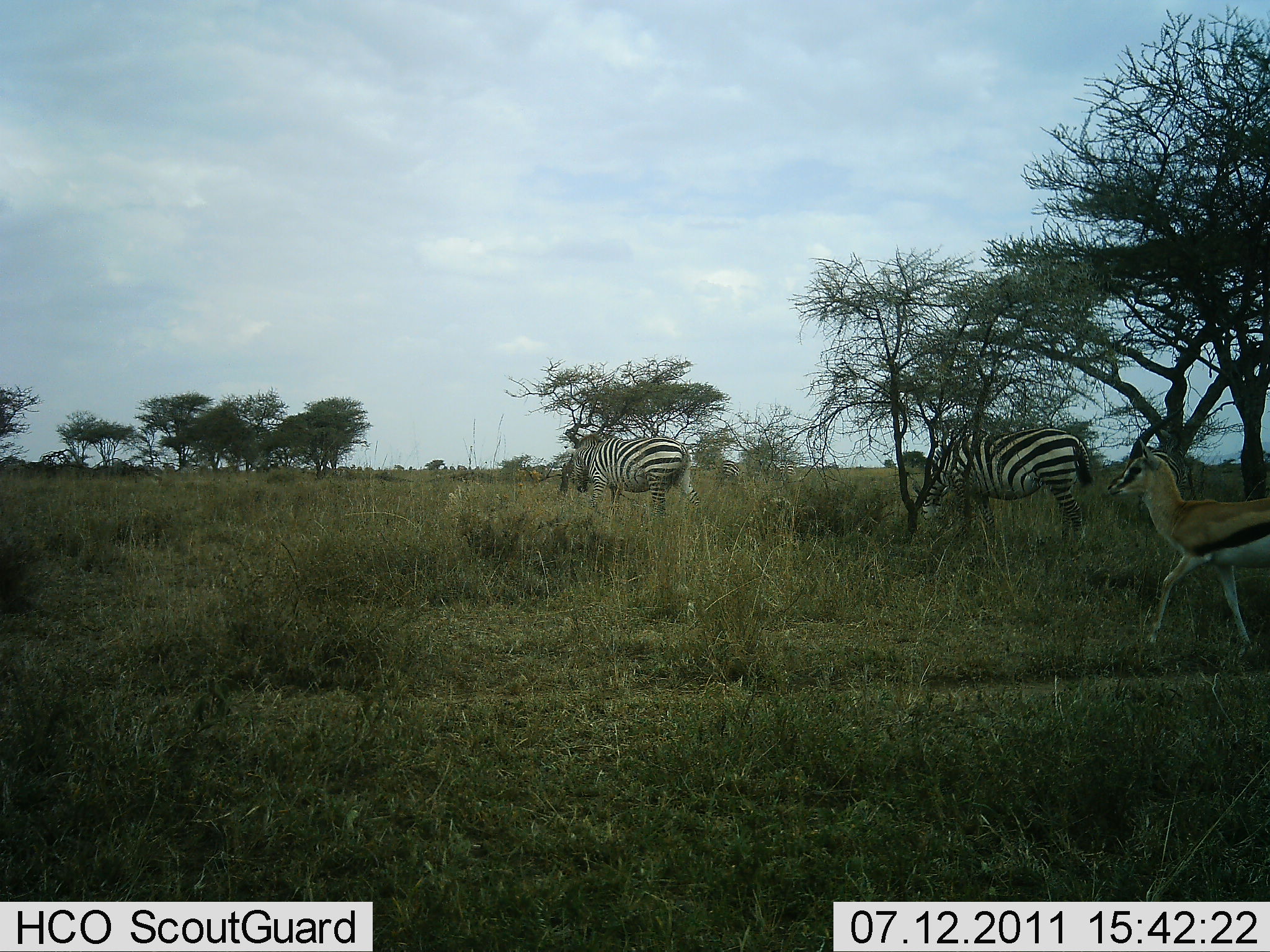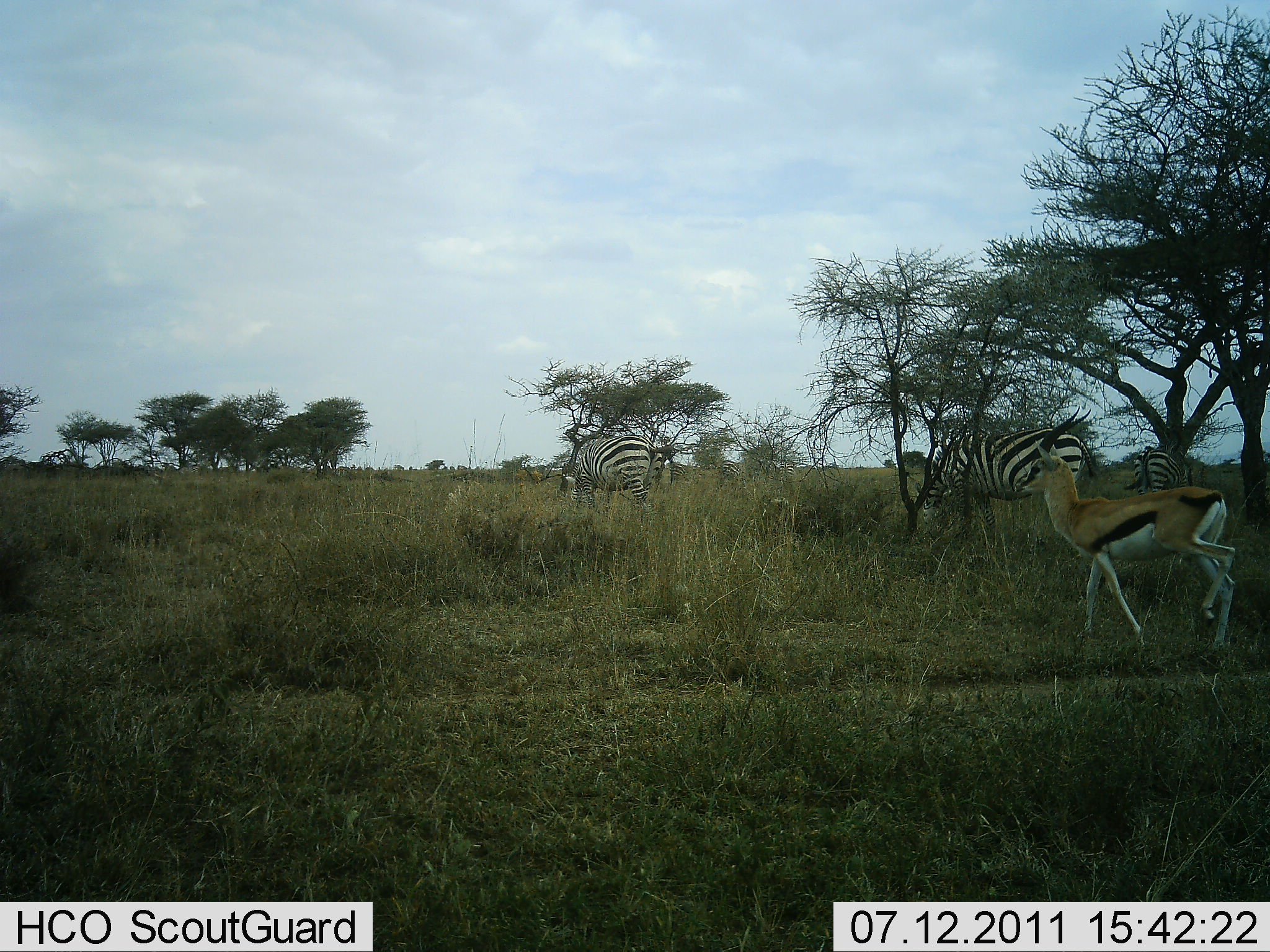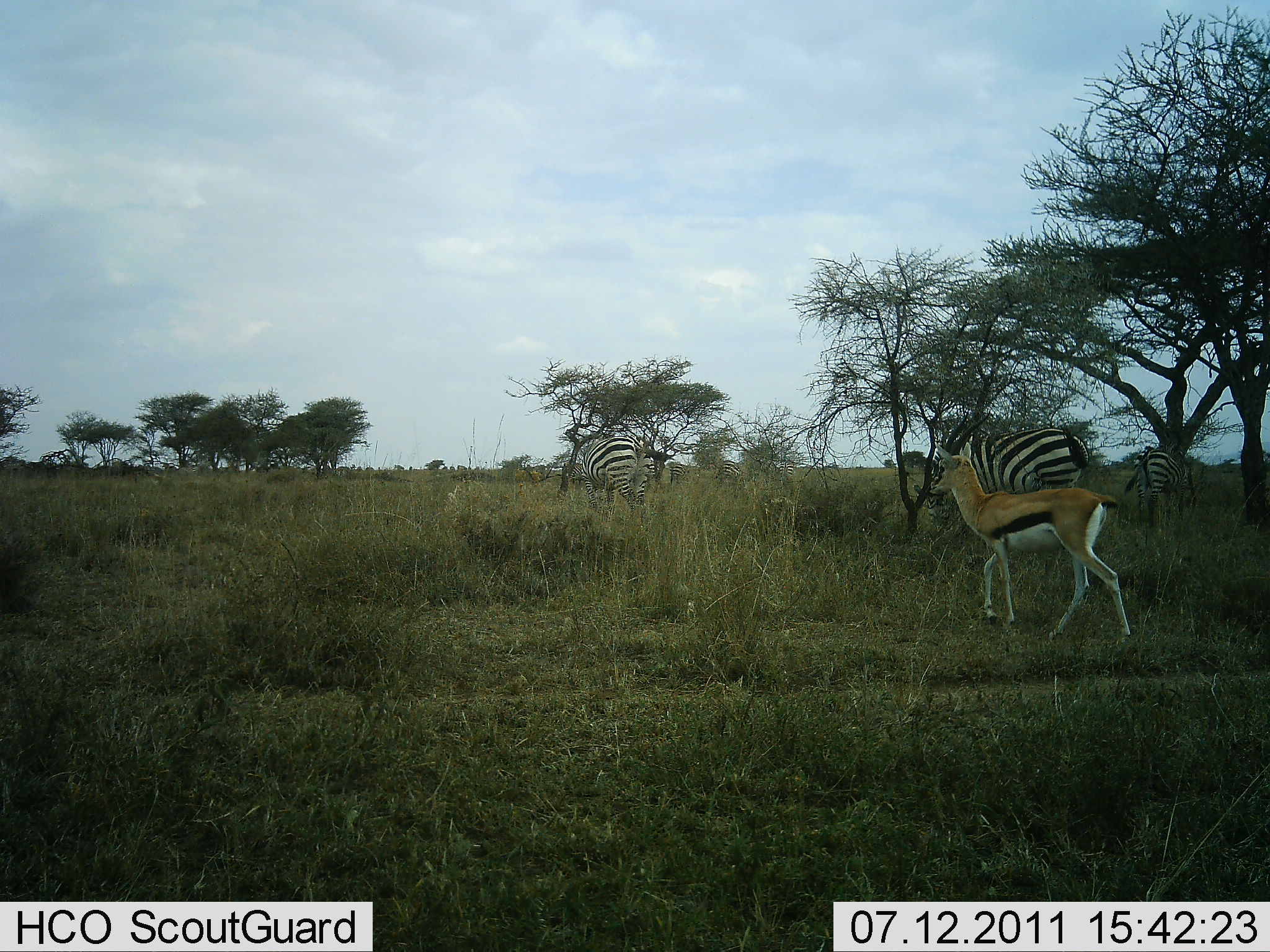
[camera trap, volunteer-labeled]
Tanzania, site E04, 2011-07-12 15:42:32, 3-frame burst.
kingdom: Animalia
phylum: Chordata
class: Mammalia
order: Artiodactyla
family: Bovidae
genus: Eudorcas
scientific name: Eudorcas thomsonii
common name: thomson's gazelle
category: gazellethomsons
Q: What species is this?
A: Gazellethomsons (thomson's gazelle) (Eudorcas thomsonii).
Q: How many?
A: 1.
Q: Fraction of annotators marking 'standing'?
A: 8%.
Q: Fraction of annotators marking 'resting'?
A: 0%.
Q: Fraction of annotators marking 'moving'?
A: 92%.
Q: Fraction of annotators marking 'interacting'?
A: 0%.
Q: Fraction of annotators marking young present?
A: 0%.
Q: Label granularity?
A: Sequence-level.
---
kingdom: Animalia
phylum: Chordata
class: Mammalia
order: Perissodactyla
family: Equidae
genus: Equus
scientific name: Equus quagga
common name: plains zebra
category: zebra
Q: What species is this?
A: Zebra (plains zebra) (Equus quagga).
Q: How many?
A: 3.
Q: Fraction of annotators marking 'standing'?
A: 29%.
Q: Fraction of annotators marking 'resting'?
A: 0%.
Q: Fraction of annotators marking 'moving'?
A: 21%.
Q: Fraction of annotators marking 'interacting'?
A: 0%.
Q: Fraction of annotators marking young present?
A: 0%.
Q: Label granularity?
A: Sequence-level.